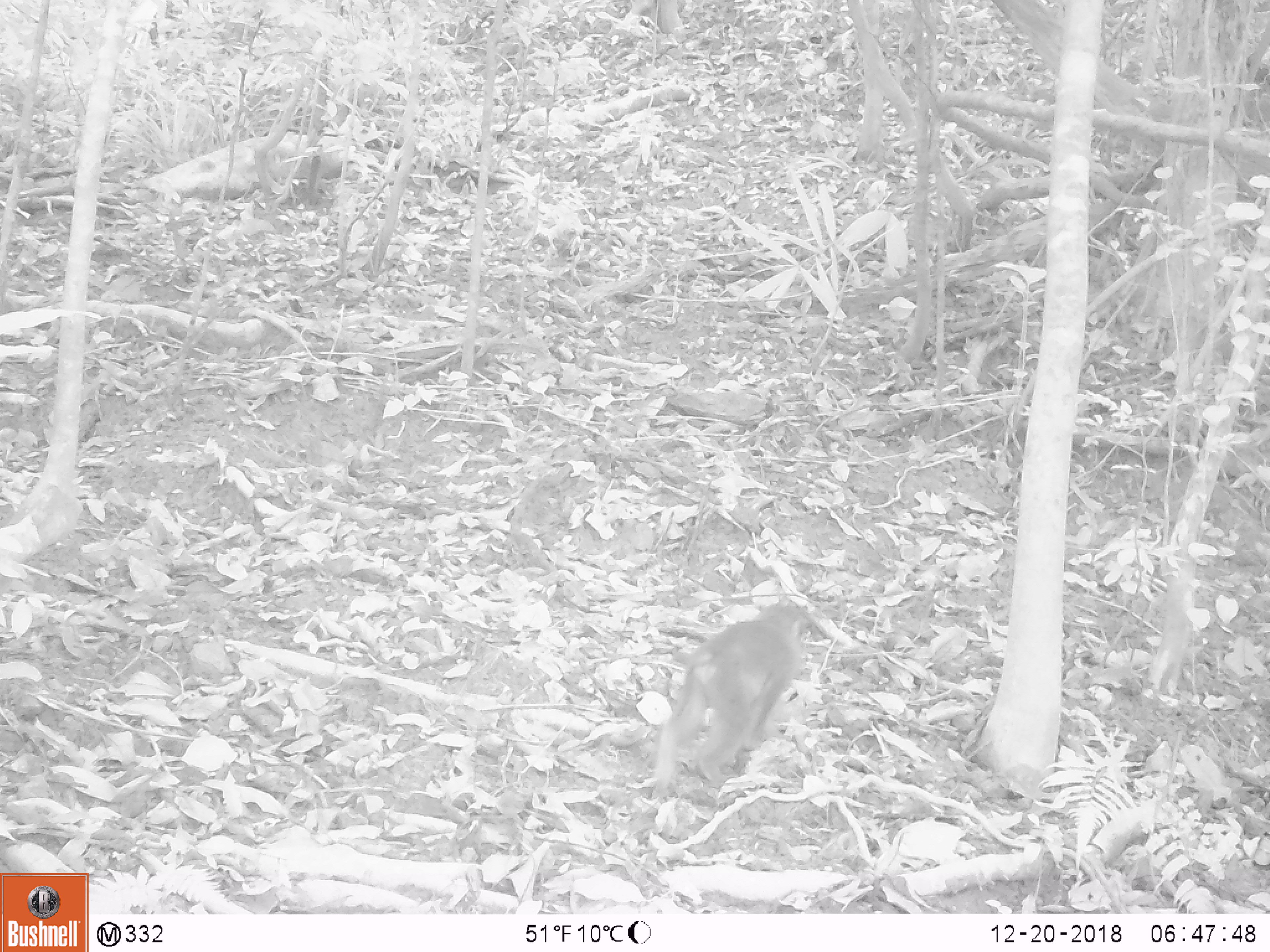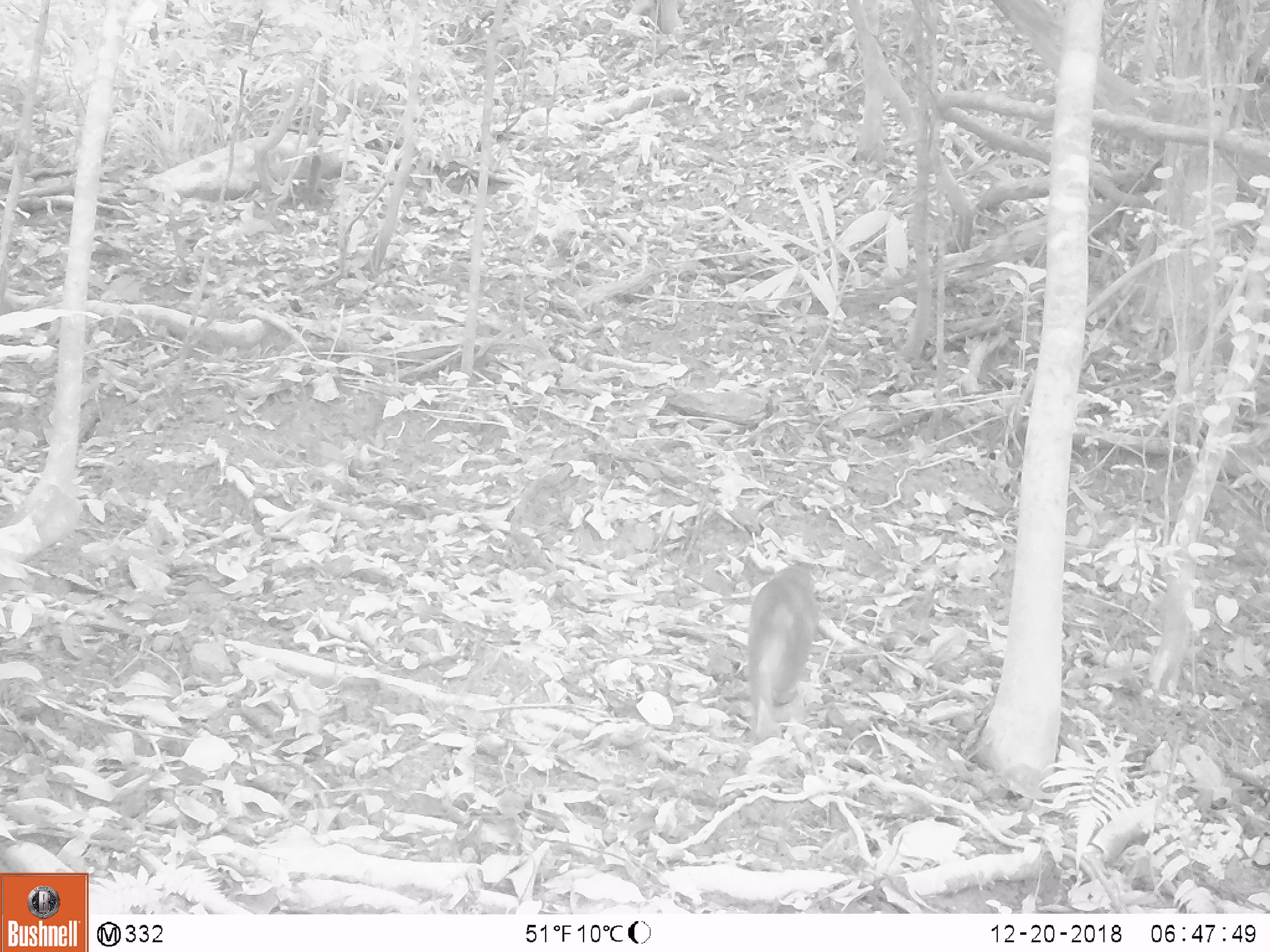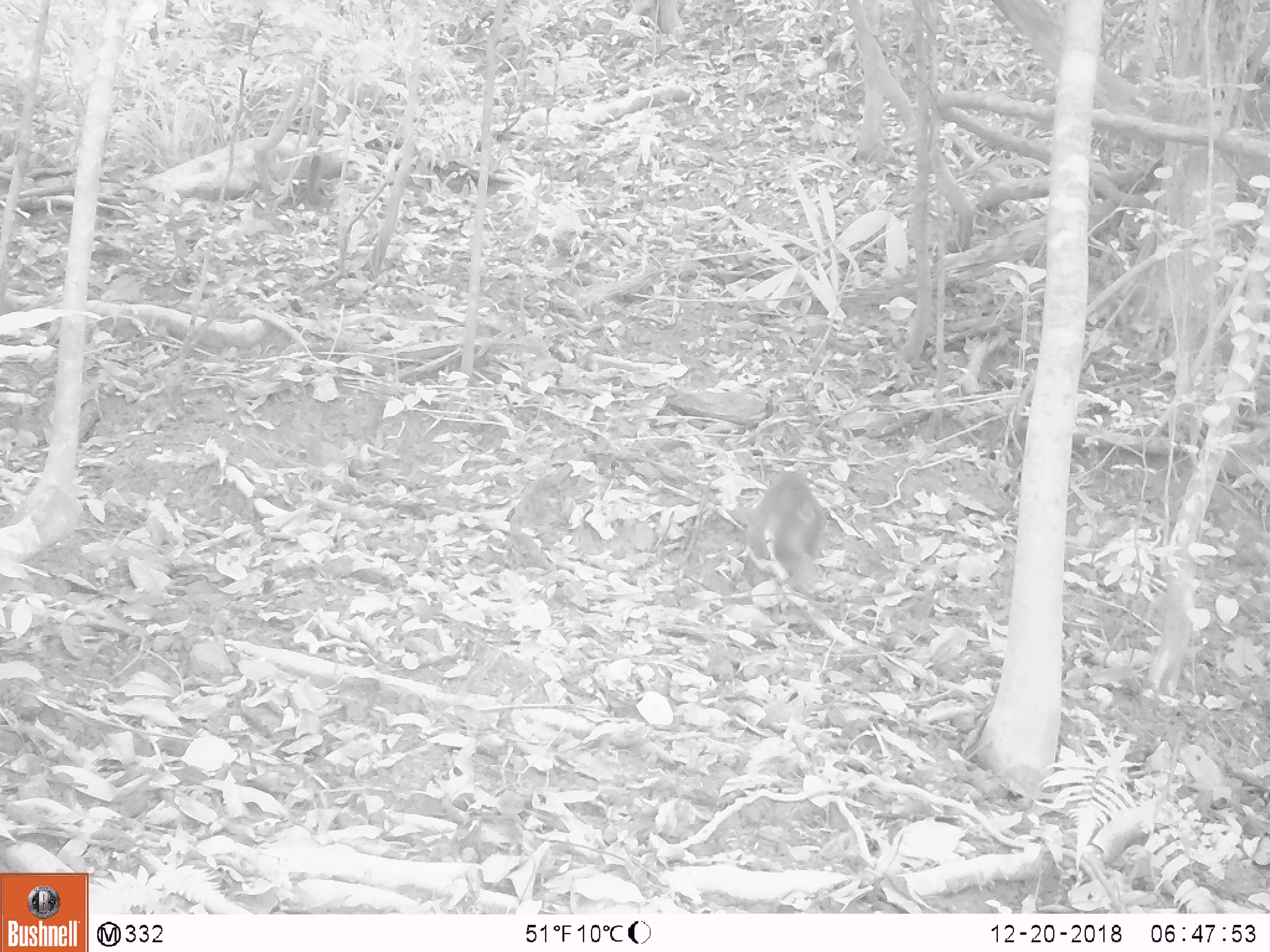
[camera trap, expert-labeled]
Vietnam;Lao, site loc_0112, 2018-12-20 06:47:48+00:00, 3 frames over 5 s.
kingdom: Animalia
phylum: Chordata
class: Mammalia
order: Primates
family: Cercopithecidae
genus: Macaca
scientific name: Macaca nemestrina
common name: pig-tailed macaque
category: pig tailed macaque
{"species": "pig tailed macaque (pig-tailed macaque) (Macaca nemestrina)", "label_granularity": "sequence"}